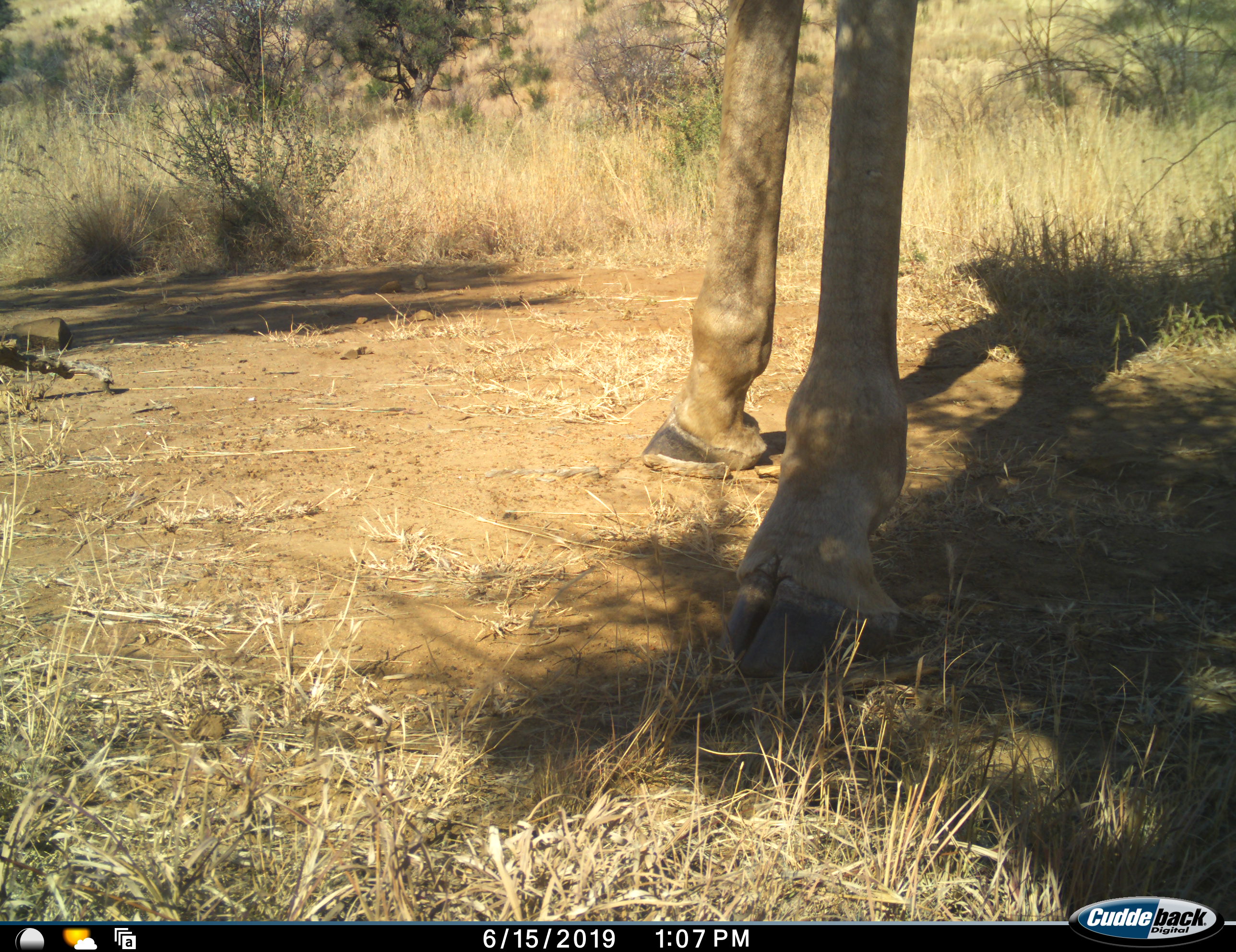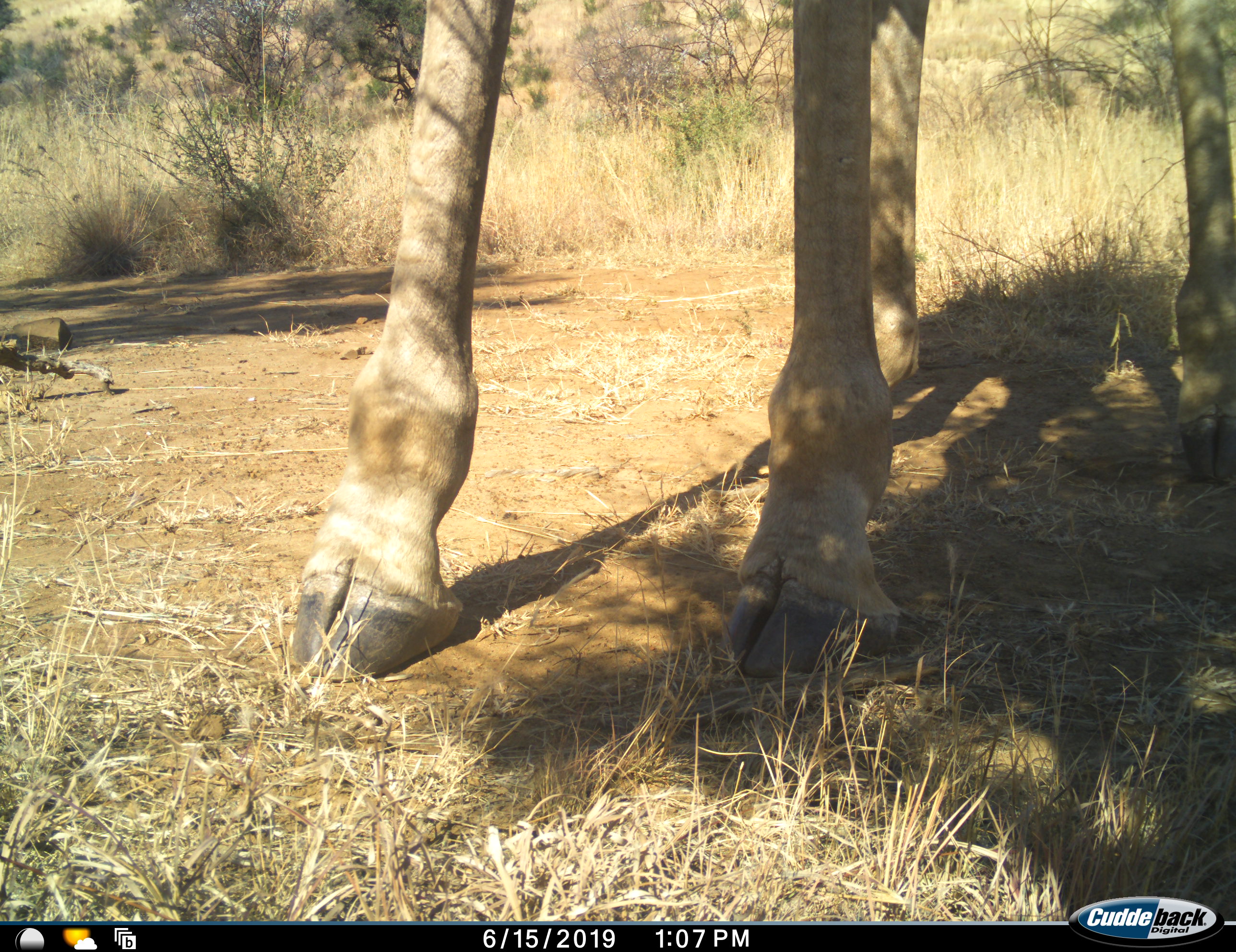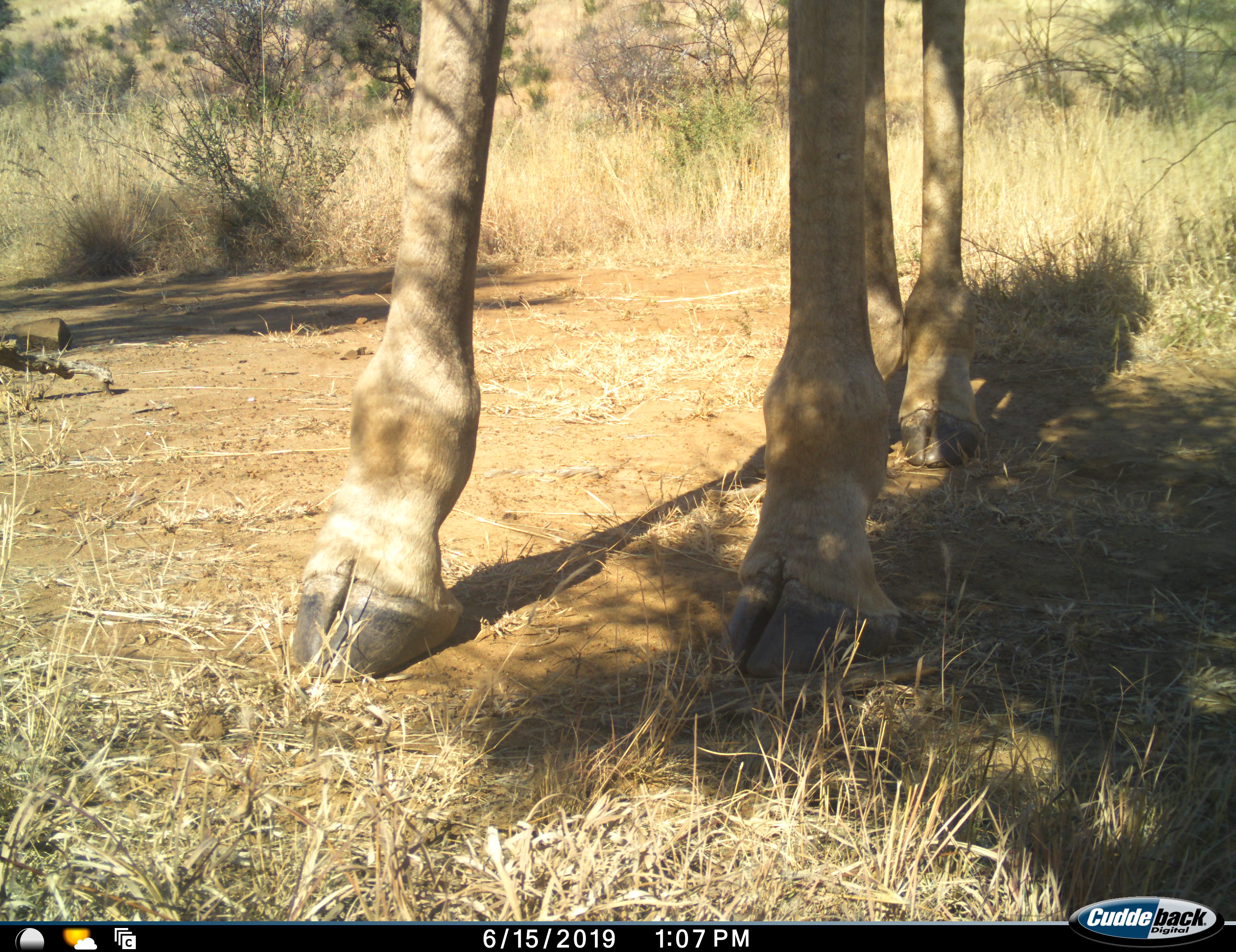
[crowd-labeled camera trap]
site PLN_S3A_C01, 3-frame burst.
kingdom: Animalia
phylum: Chordata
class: Mammalia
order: Artiodactyla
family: Giraffidae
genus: Giraffa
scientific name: Giraffa camelopardalis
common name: giraffe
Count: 1.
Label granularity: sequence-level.